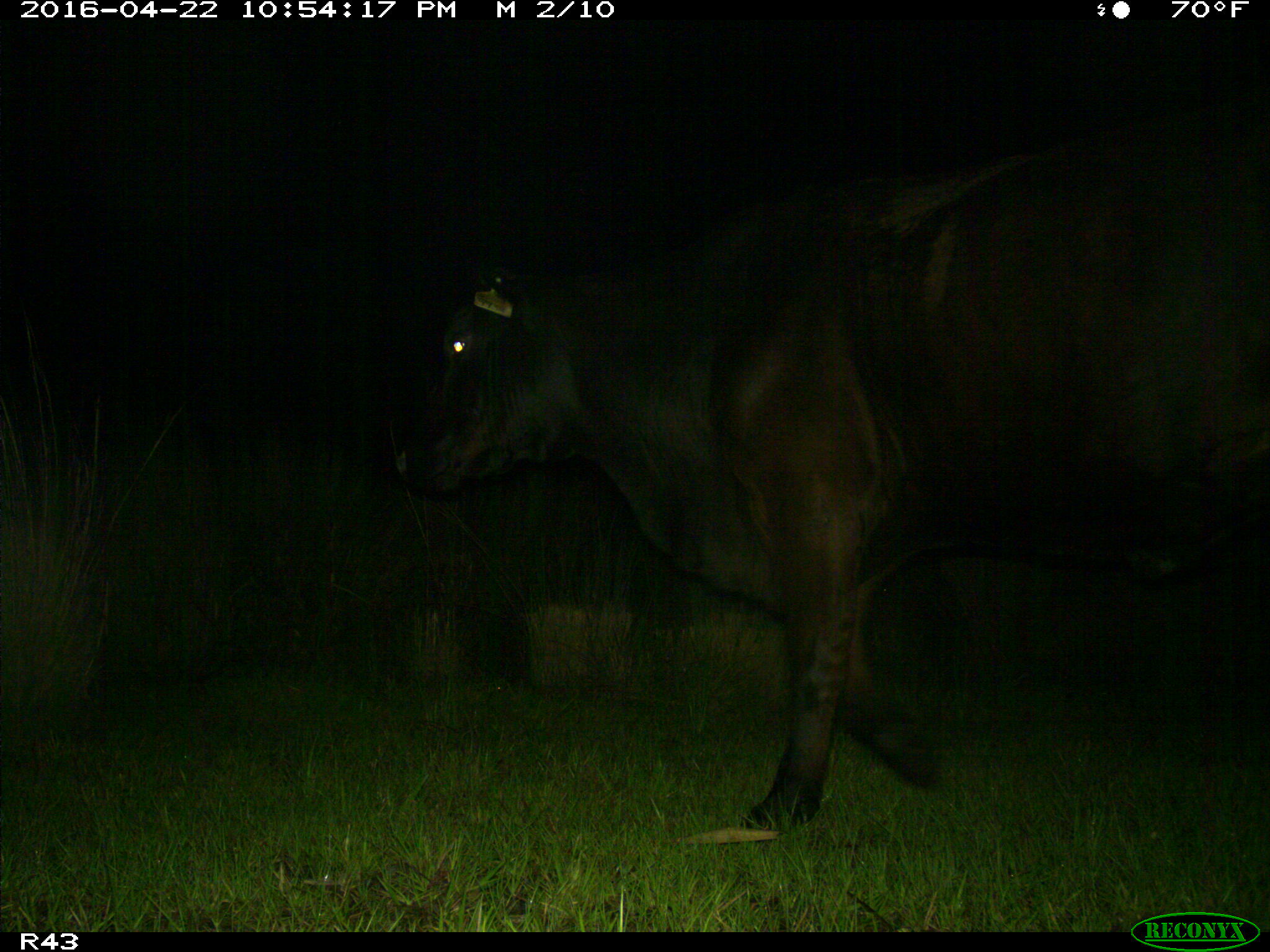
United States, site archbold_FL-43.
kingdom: Animalia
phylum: Chordata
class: Mammalia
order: Artiodactyla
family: Bovidae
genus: Bos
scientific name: Bos taurus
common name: domestic cow